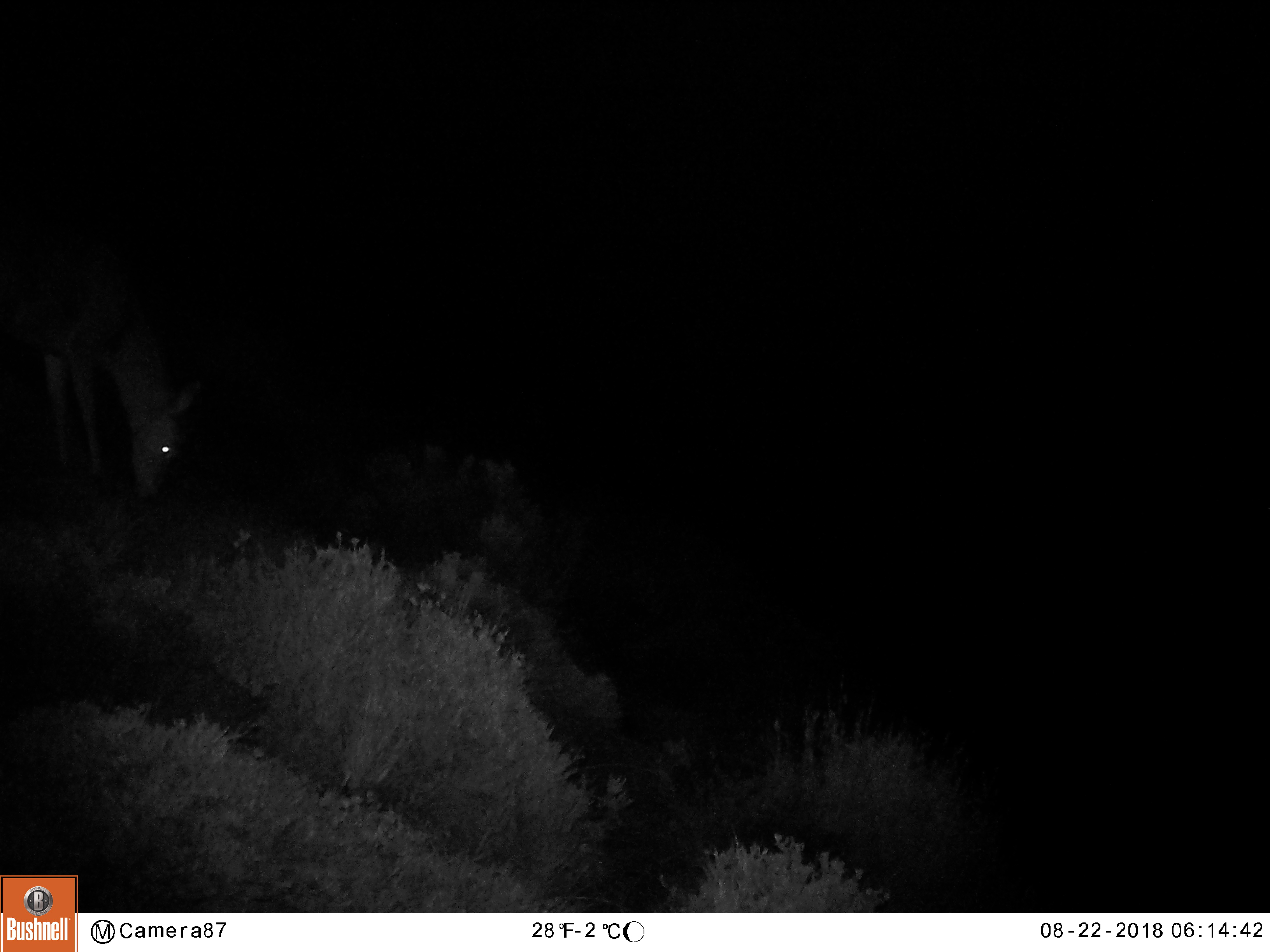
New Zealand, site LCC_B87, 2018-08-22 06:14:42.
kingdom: Animalia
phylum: Chordata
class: Mammalia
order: Artiodactyla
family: Cervidae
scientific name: Cervidae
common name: deer